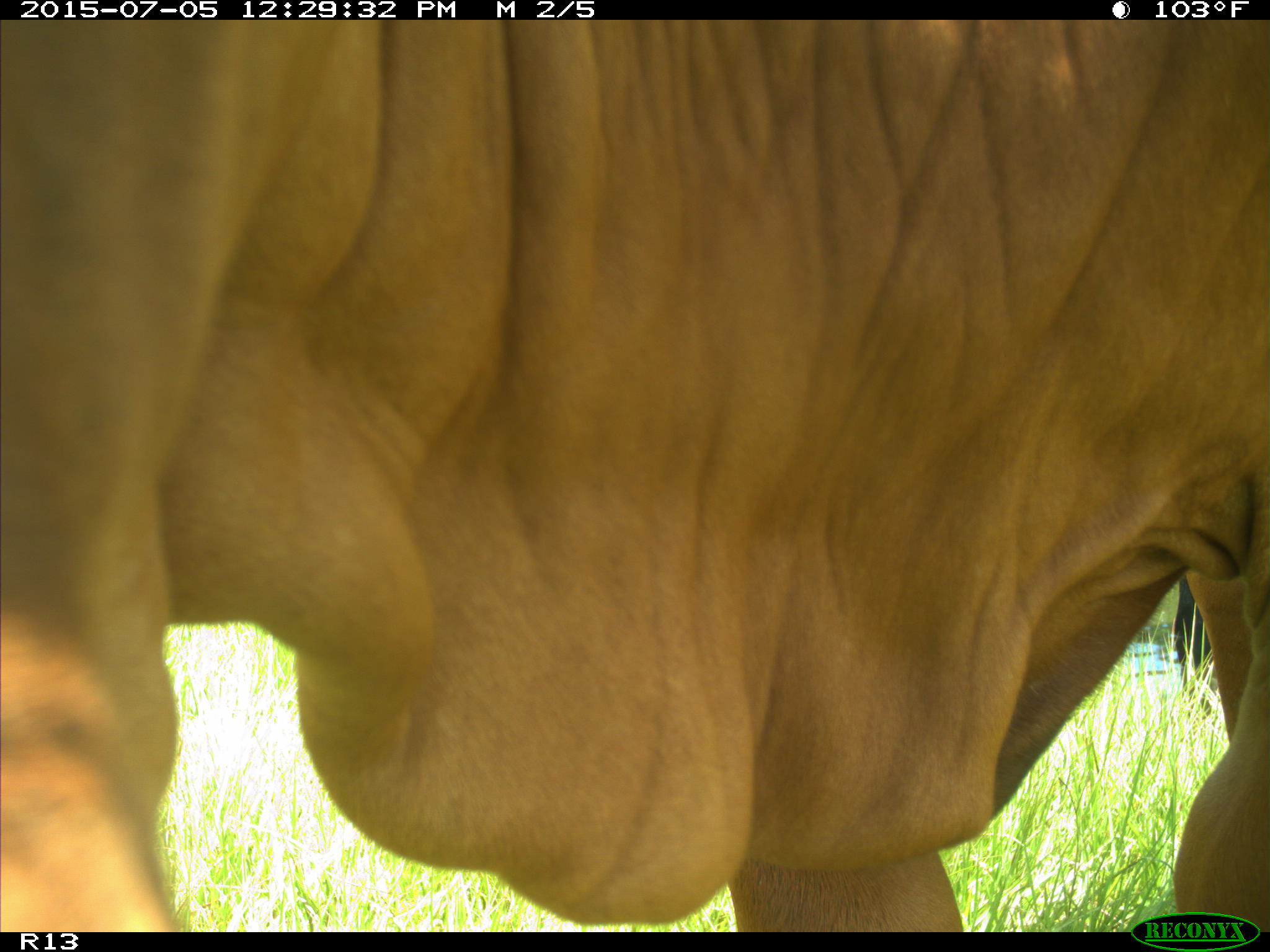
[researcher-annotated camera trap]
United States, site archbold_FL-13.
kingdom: Animalia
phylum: Chordata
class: Mammalia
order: Artiodactyla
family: Bovidae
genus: Bos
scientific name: Bos taurus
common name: domestic cow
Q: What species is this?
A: Bos taurus (domestic cow).